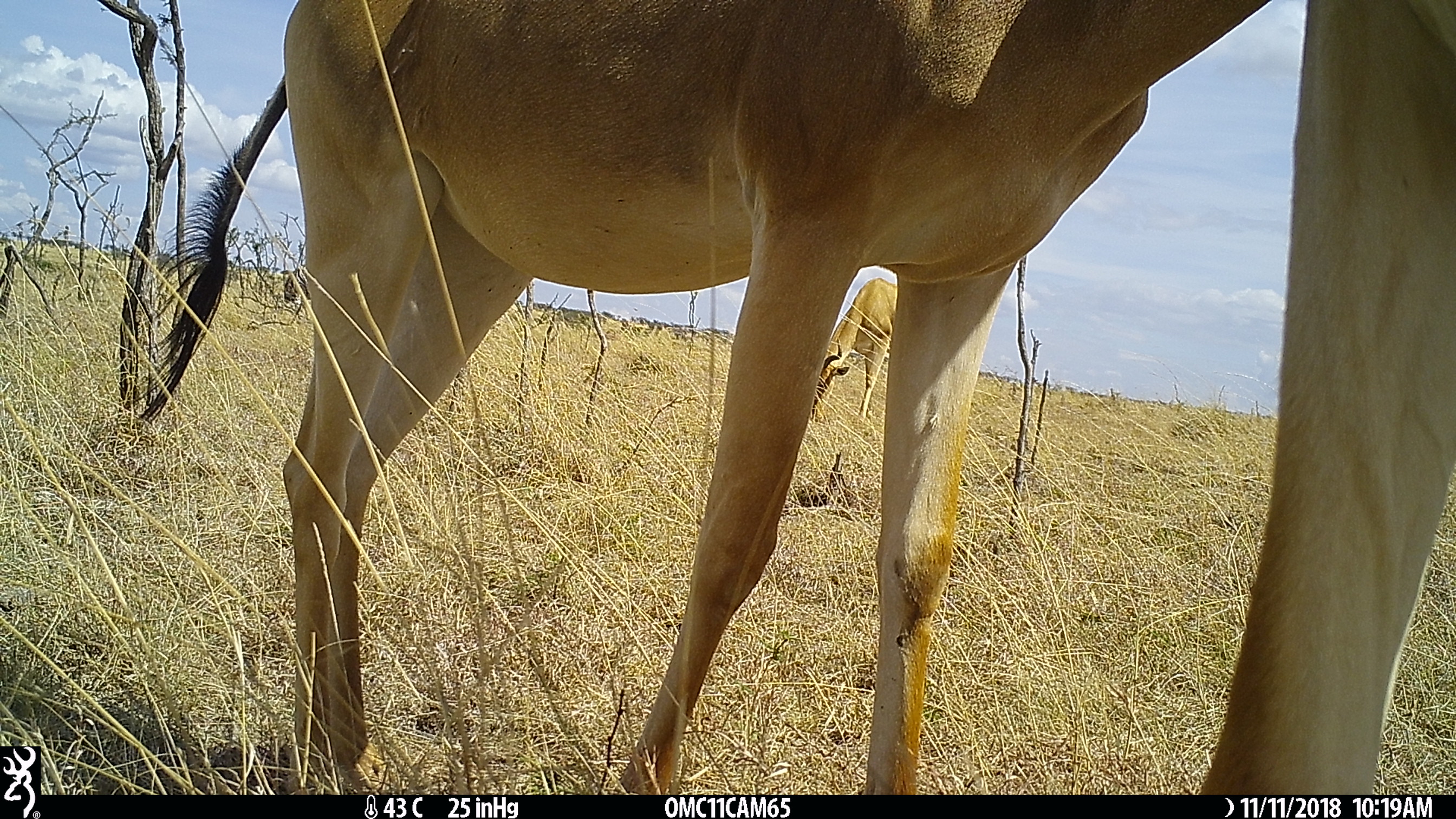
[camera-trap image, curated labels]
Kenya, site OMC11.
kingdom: Animalia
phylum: Chordata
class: Mammalia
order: Artiodactyla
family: Bovidae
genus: Alcelaphus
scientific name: Alcelaphus buselaphus cokii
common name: coke's hartebeest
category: hartebeest cokes